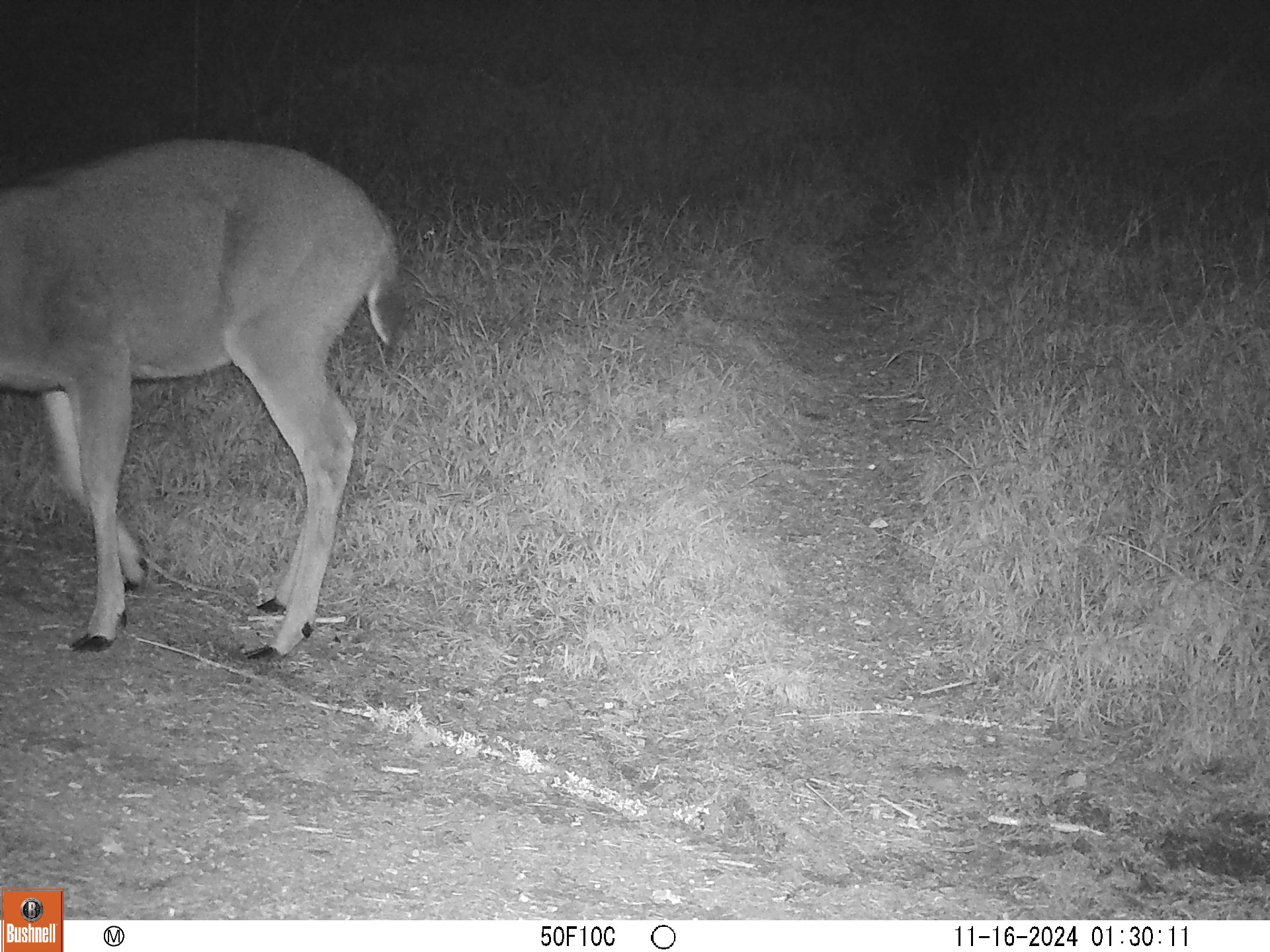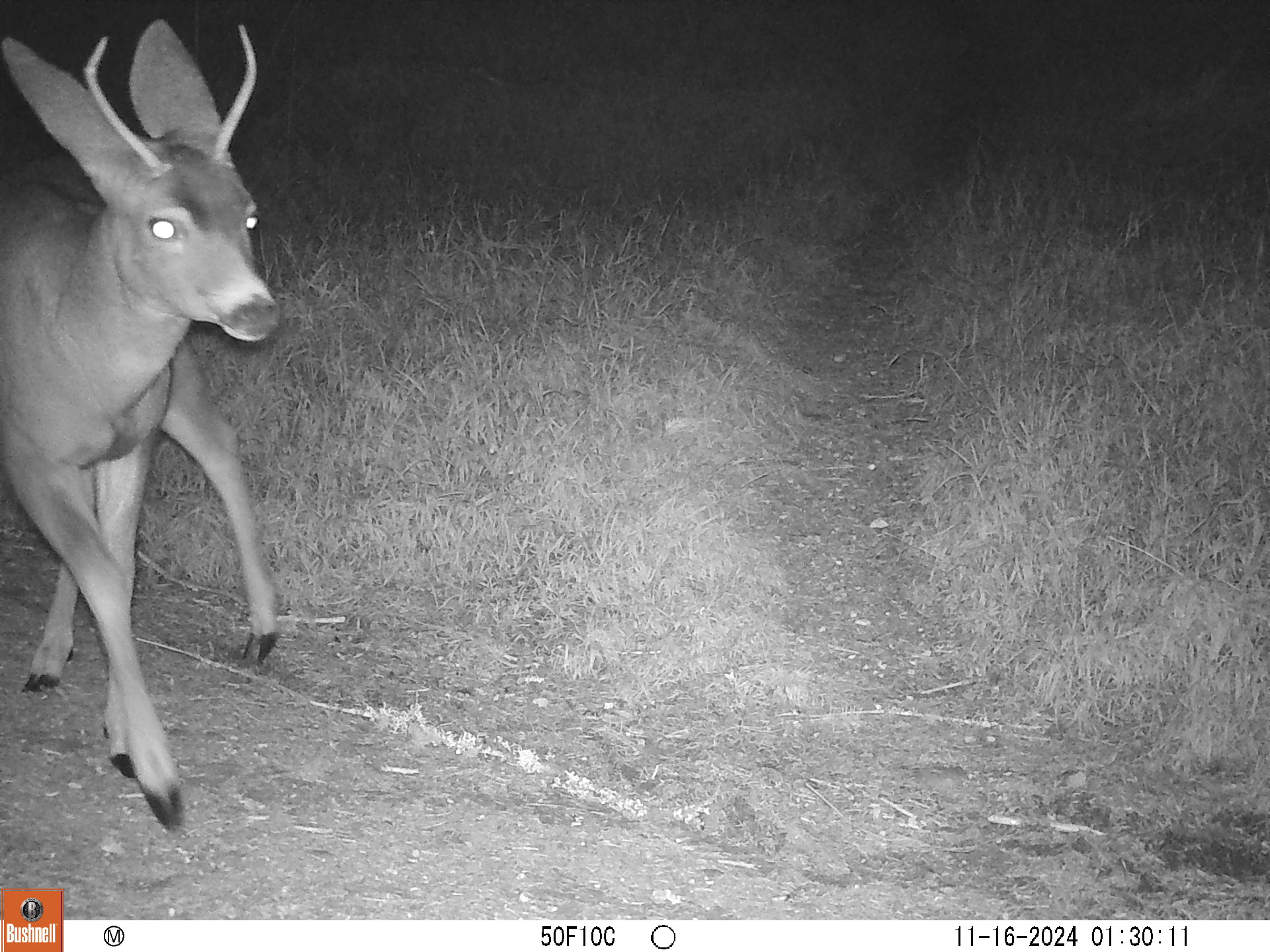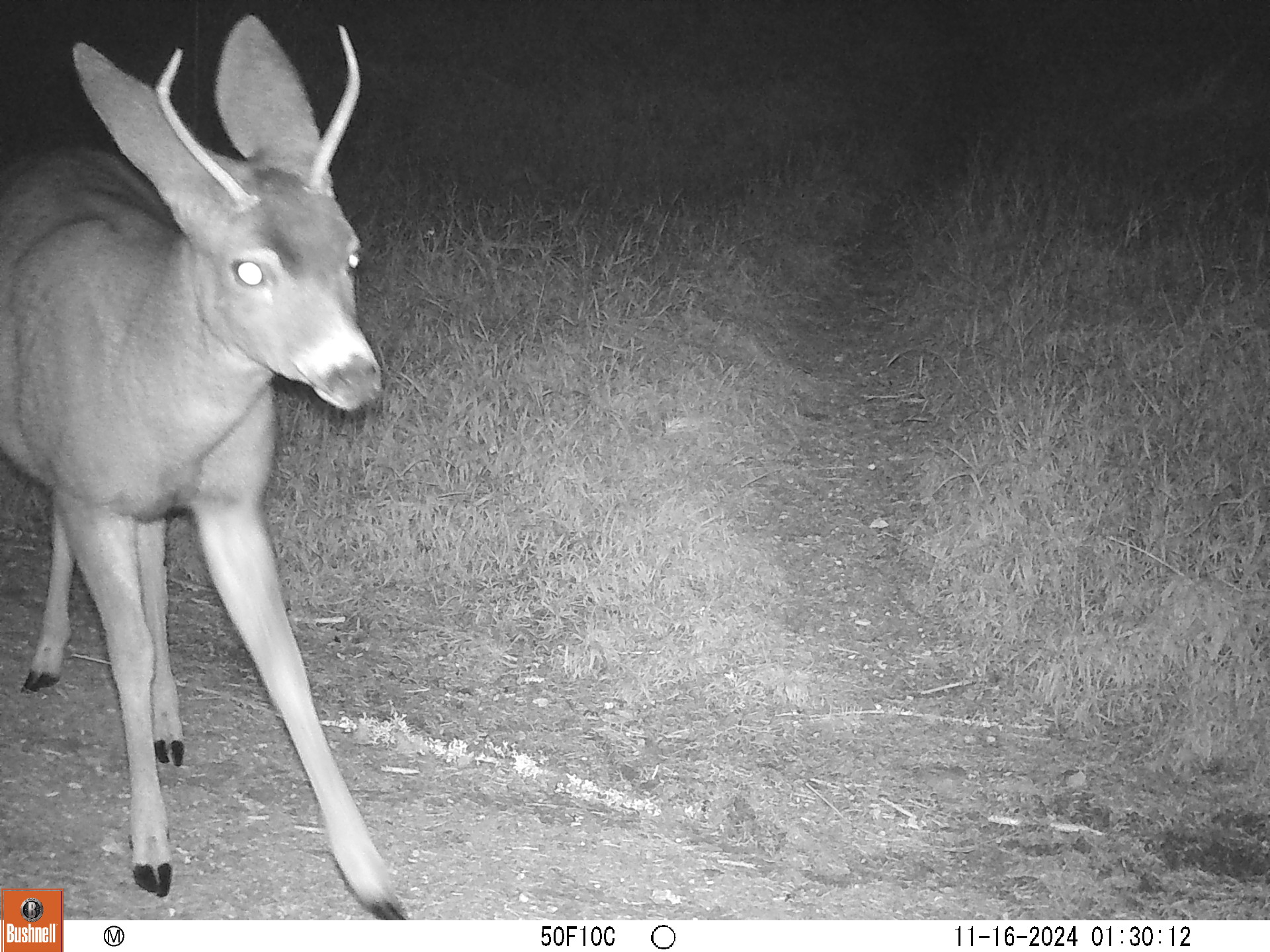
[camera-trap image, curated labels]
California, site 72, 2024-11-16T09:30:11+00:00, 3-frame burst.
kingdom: Animalia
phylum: Chordata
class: Mammalia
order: Artiodactyla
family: Cervidae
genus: Odocoileus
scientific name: Odocoileus hemionus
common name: mule deer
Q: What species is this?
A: Mule deer (Odocoileus hemionus).